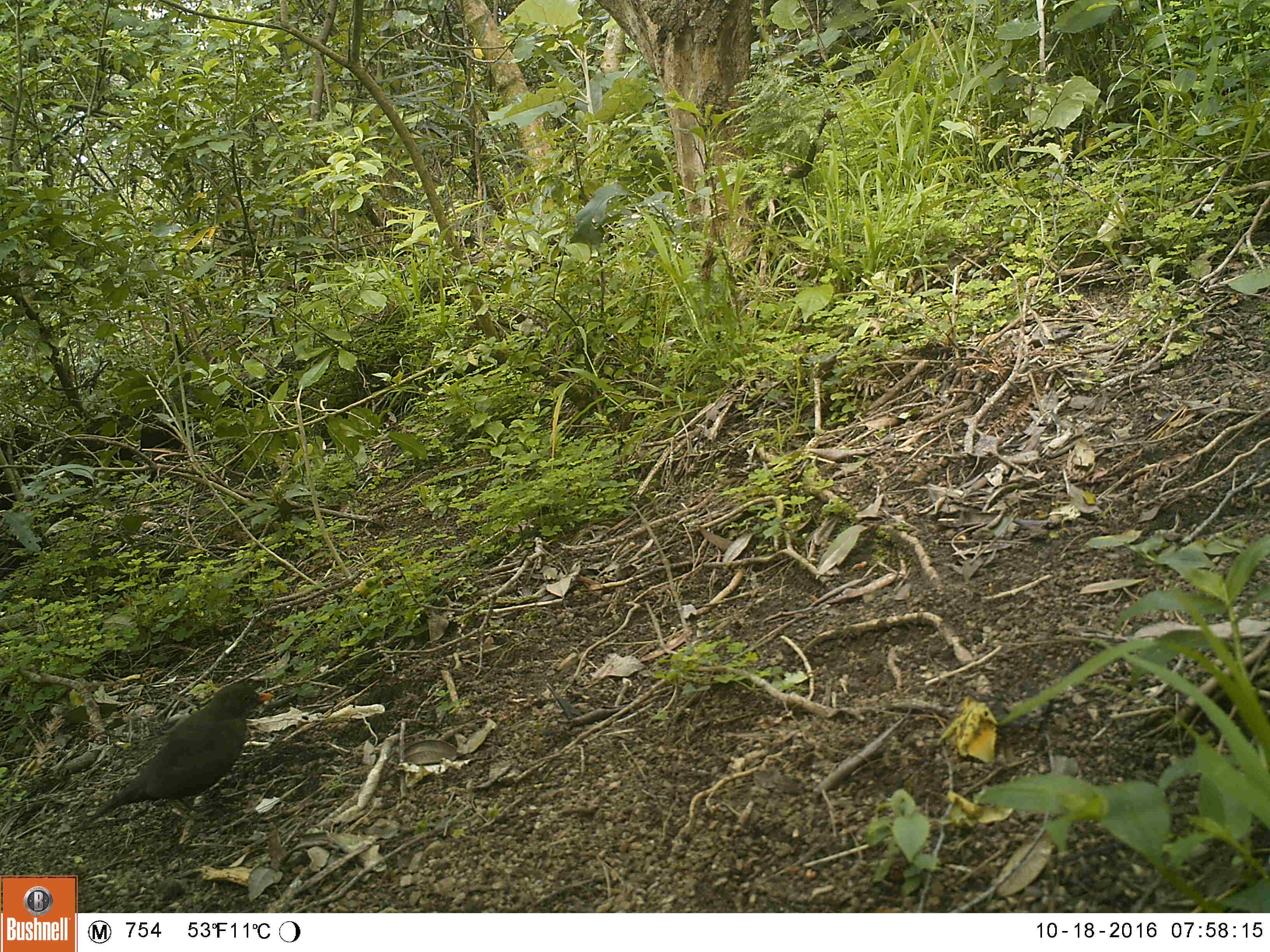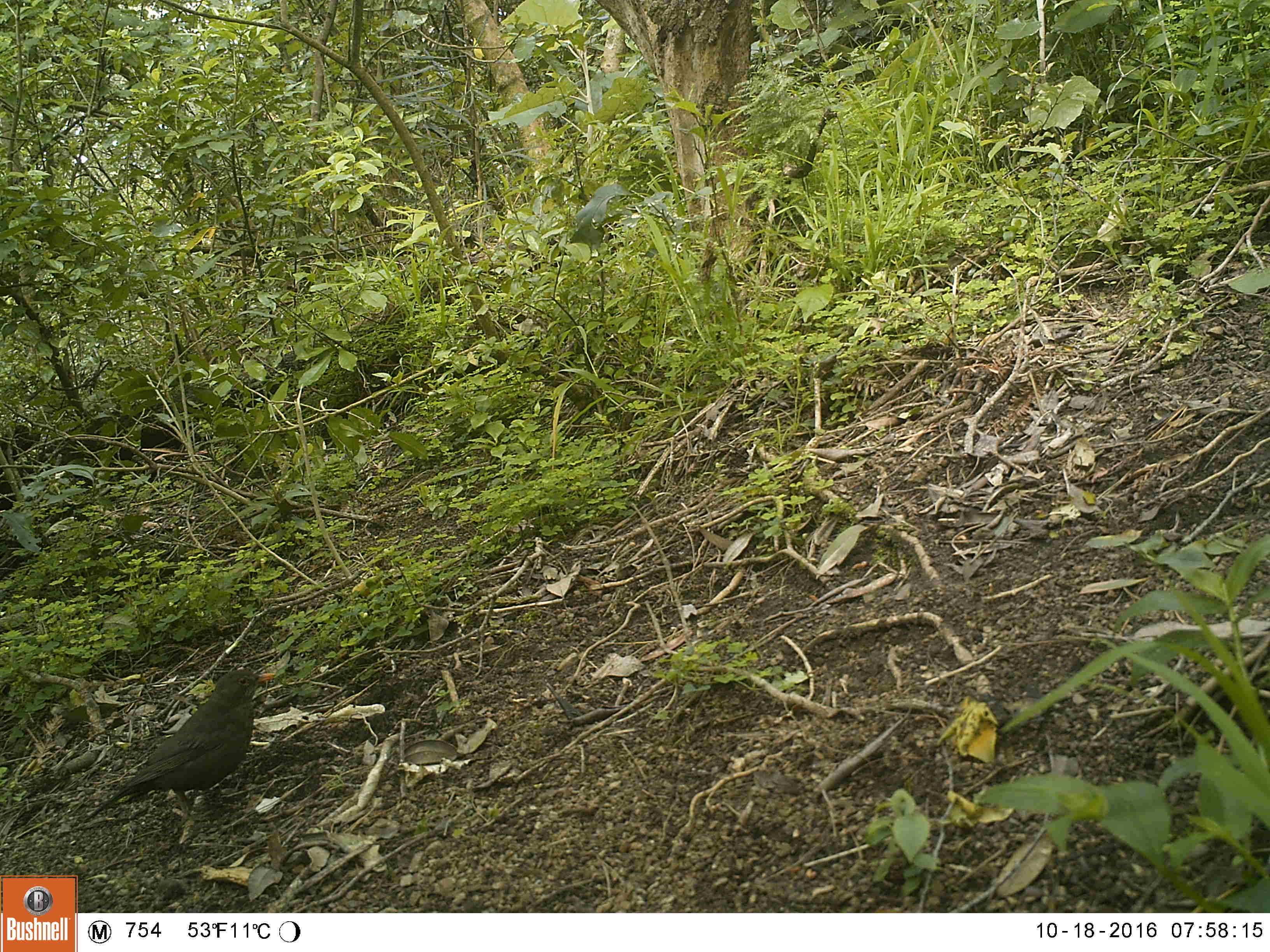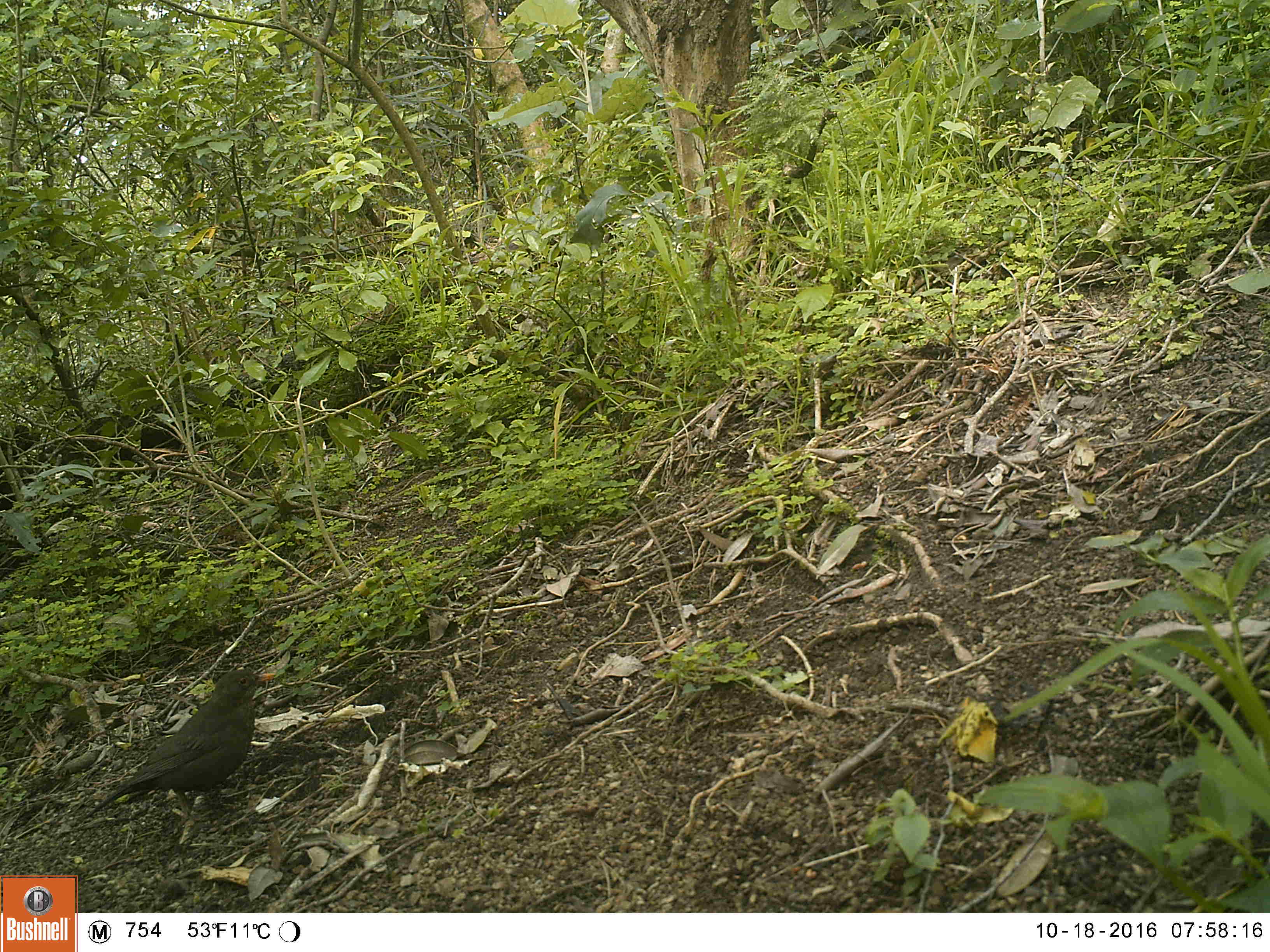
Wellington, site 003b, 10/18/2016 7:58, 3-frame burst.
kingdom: Animalia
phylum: Chordata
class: Aves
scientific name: Aves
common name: bird